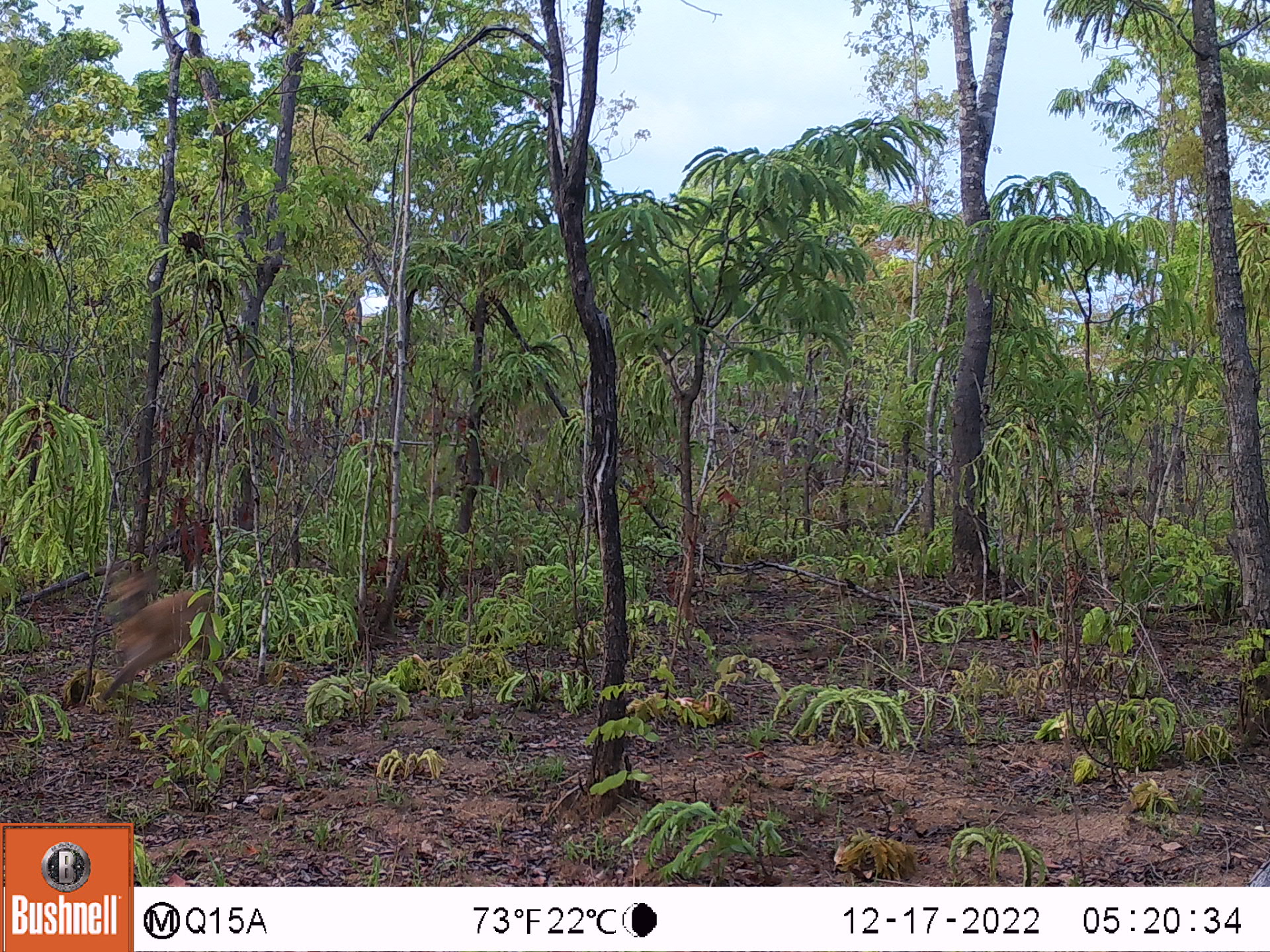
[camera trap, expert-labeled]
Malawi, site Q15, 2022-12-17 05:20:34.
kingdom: Animalia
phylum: Chordata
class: Mammalia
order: Artiodactyla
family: Bovidae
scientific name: Antilopinae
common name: small antelope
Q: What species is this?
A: Small antelope (Antilopinae).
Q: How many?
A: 1.